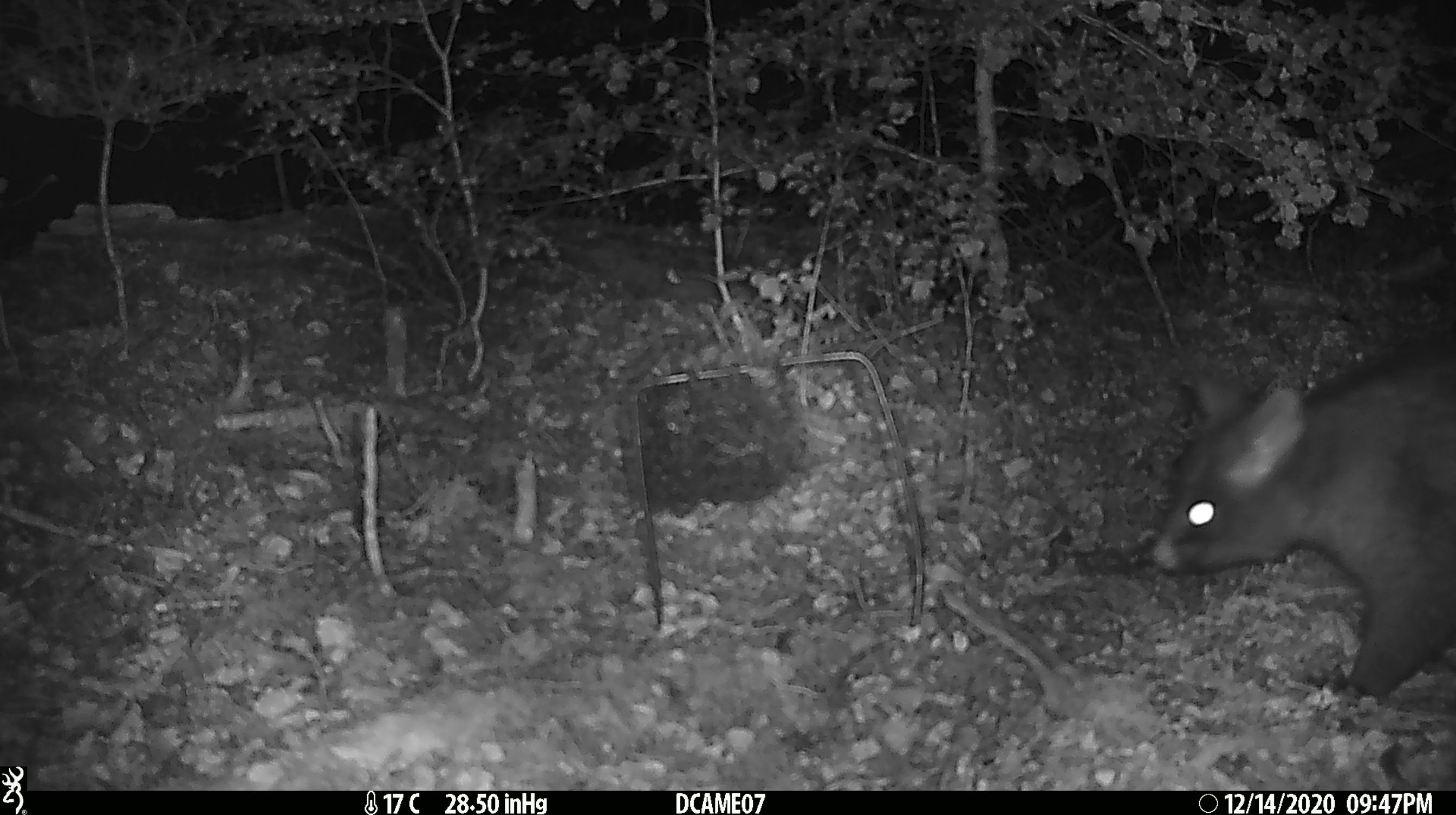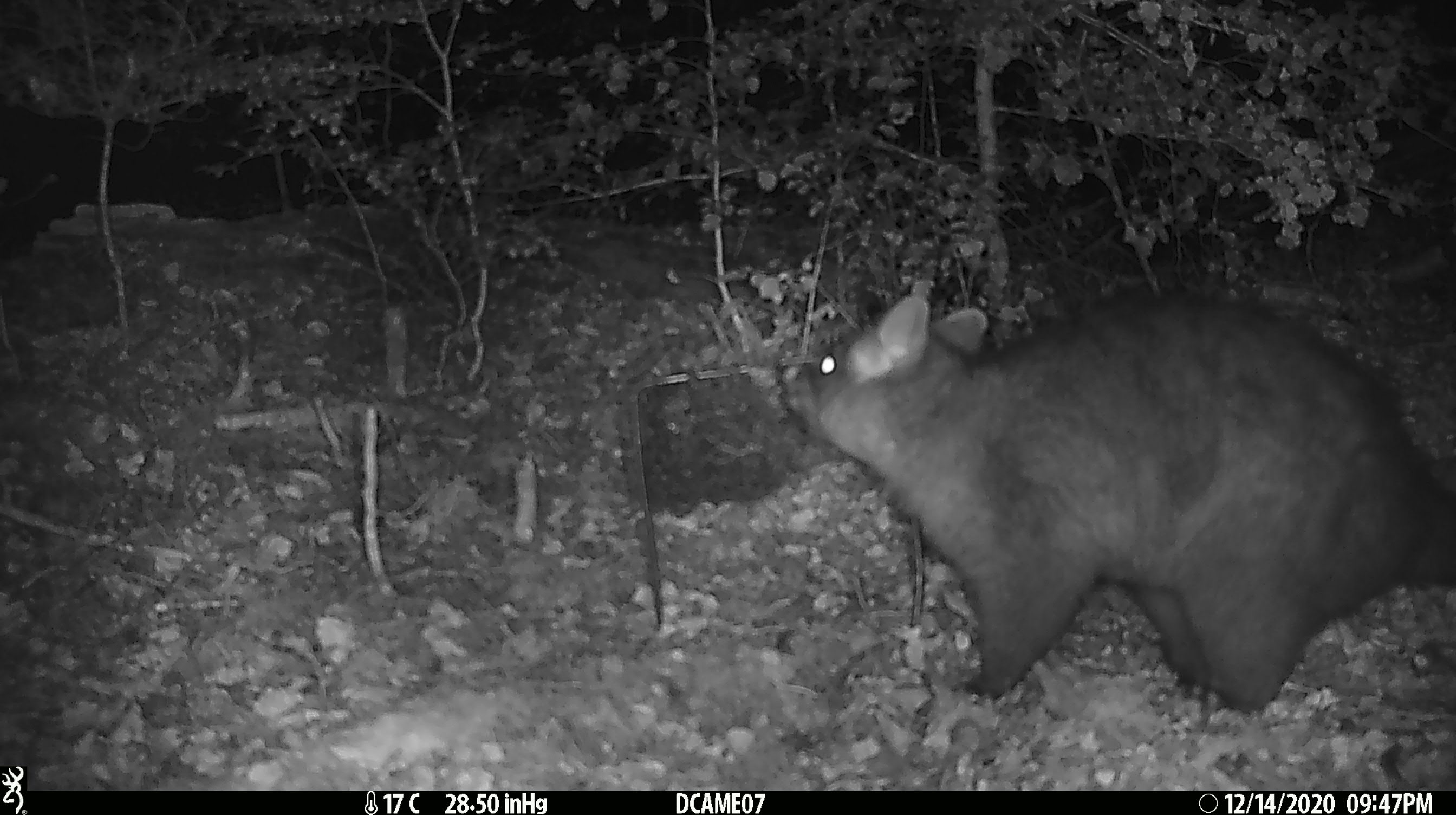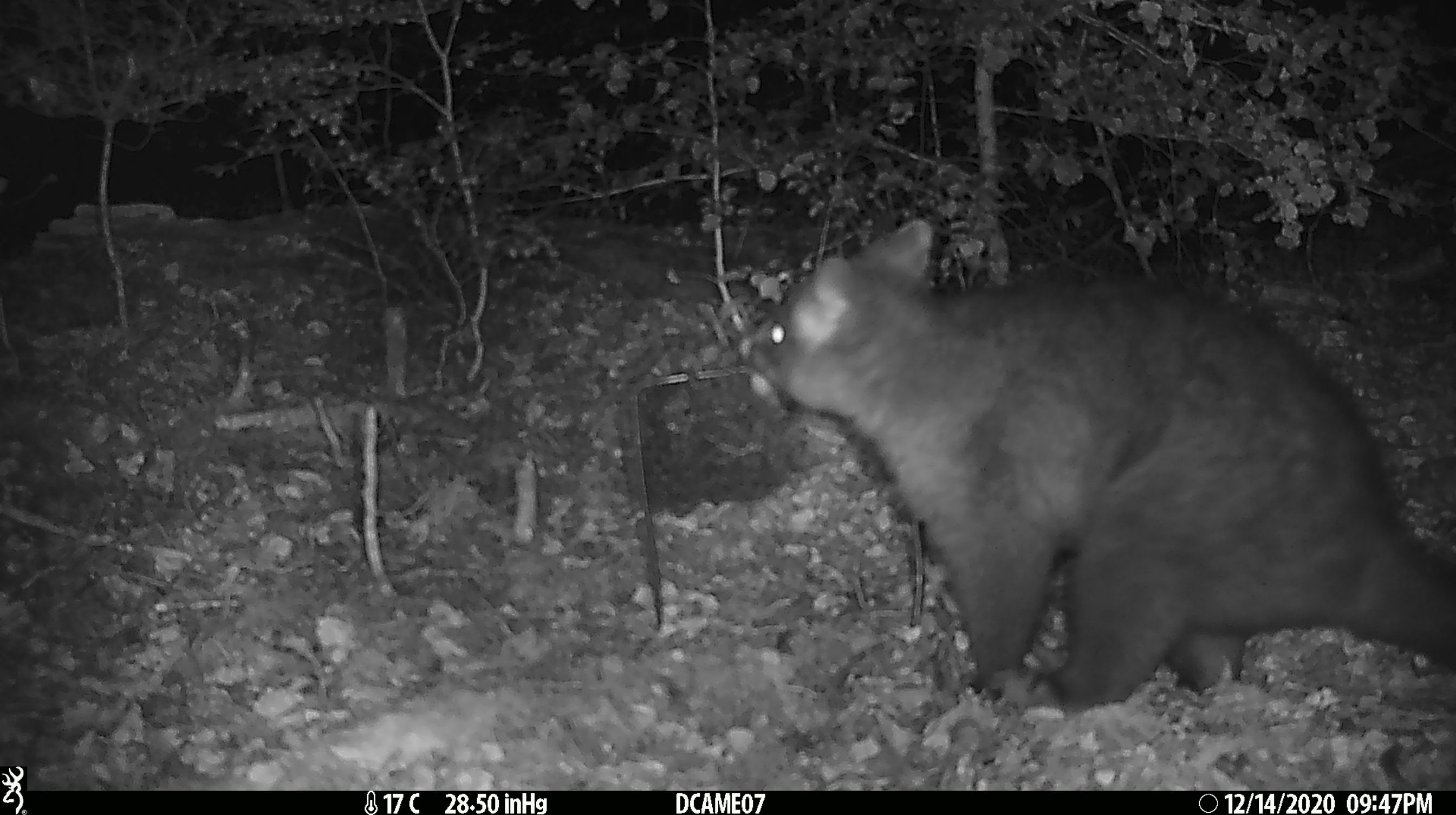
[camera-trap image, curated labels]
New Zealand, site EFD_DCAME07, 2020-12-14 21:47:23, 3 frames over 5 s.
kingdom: Animalia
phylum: Chordata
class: Mammalia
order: Diprotodontia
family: Phalangeridae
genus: Trichosurus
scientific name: Trichosurus vulpecula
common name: common brushtail possum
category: possum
Possum (common brushtail possum) (Trichosurus vulpecula).